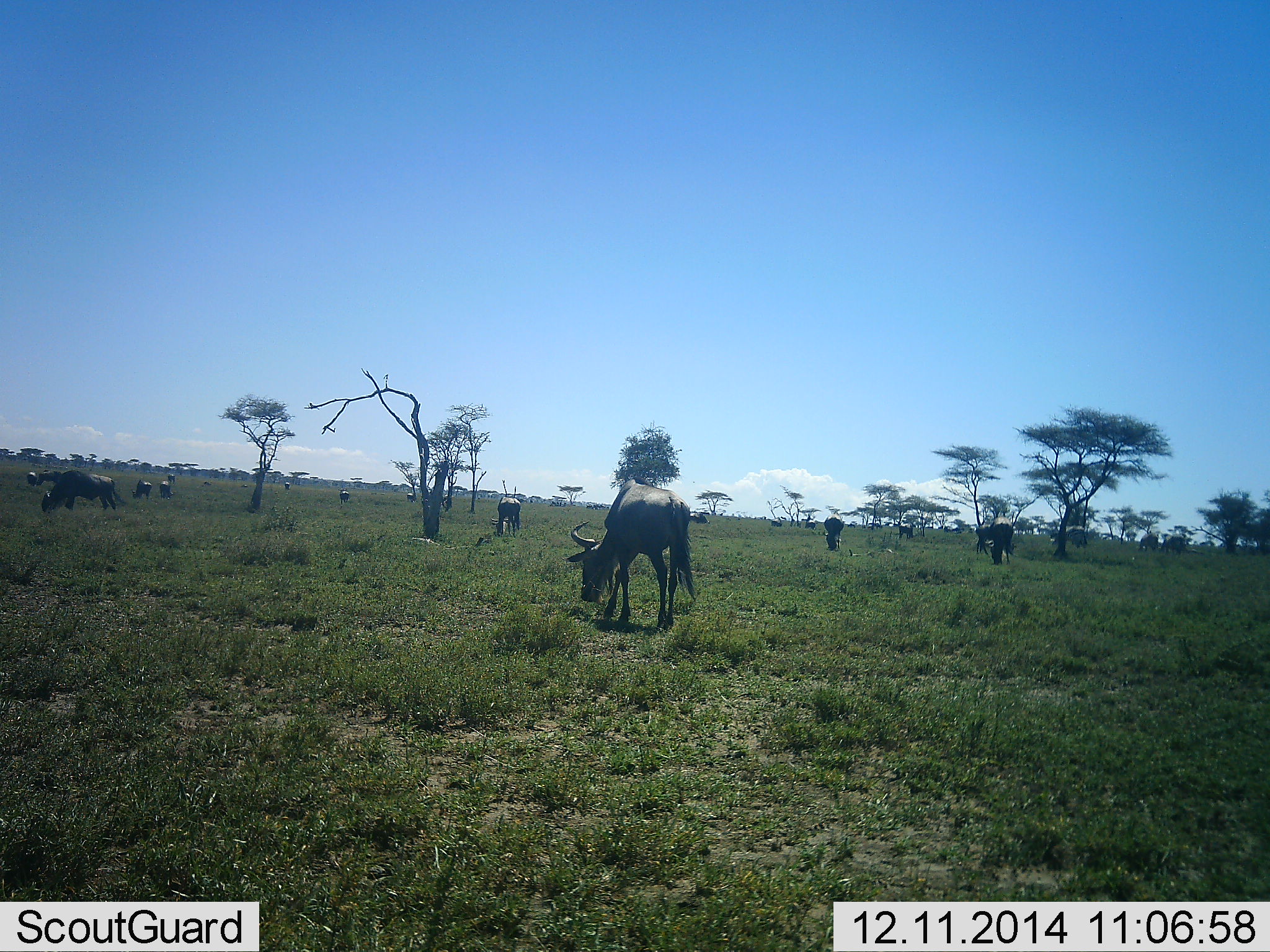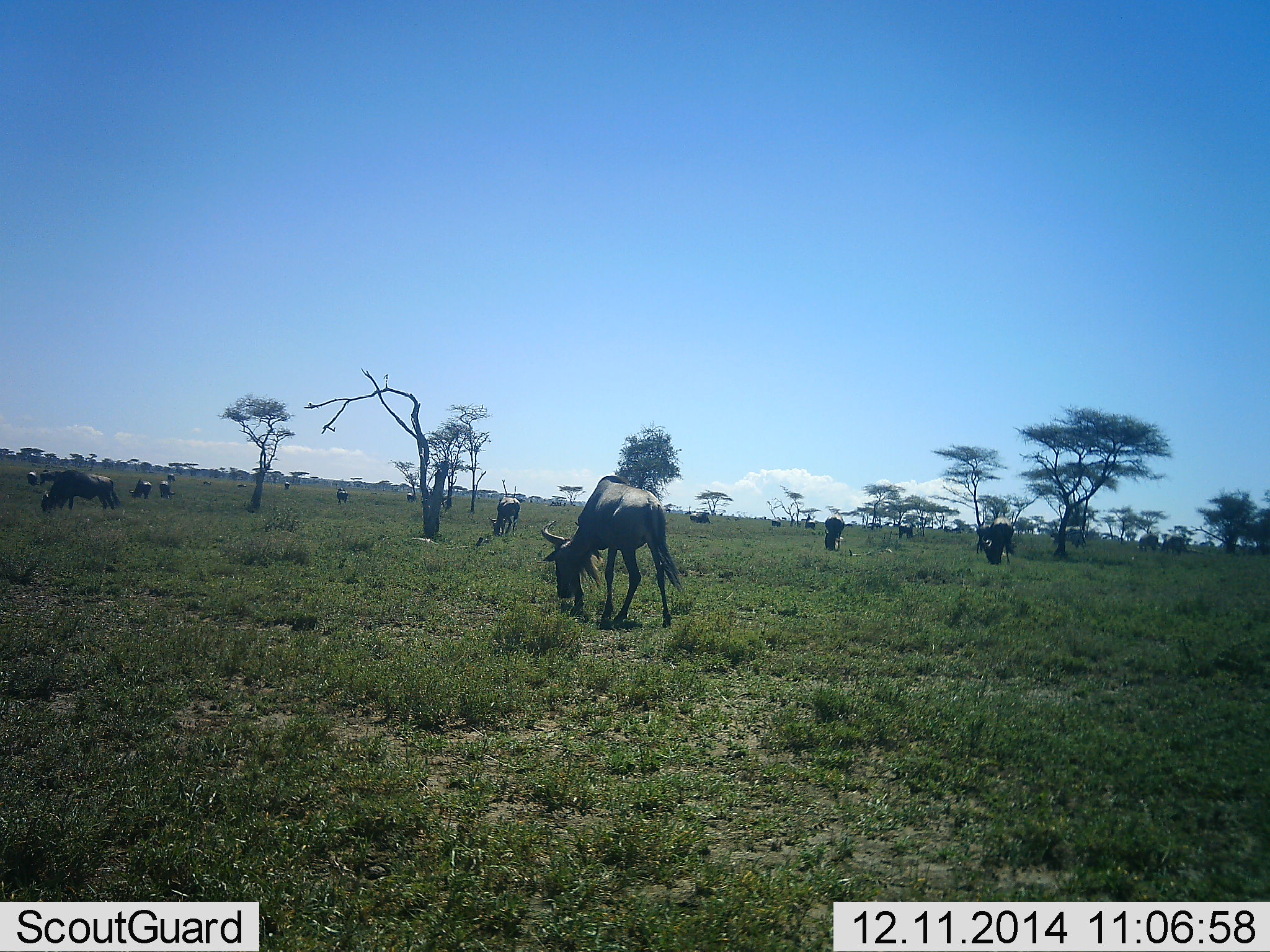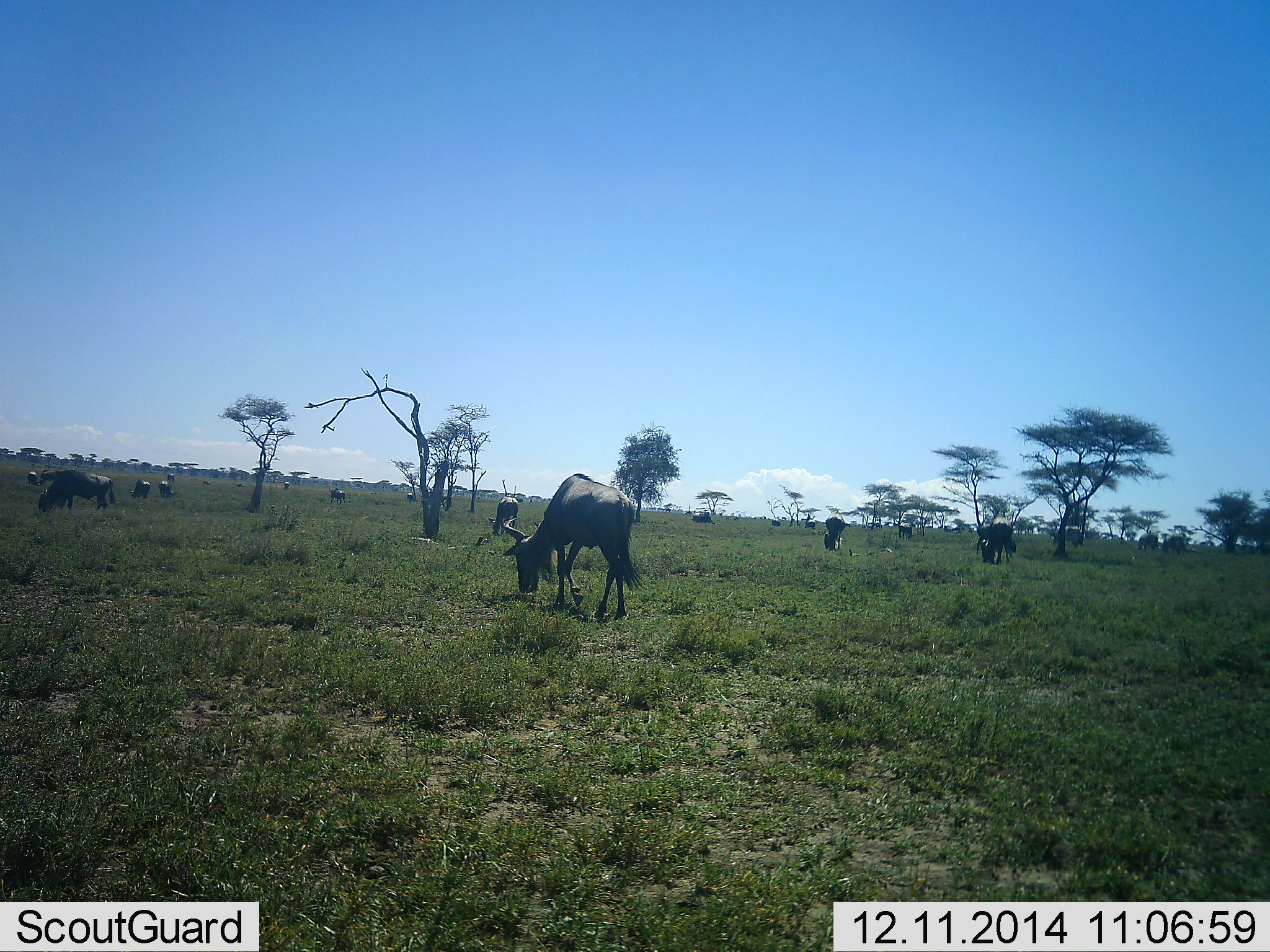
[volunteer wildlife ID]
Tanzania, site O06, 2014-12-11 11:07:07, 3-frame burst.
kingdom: Animalia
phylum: Chordata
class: Mammalia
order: Artiodactyla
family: Bovidae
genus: Connochaetes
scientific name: Connochaetes taurinus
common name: blue wildebeest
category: wildebeest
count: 11-50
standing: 45%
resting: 9%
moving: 45%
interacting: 9%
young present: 0%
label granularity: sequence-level